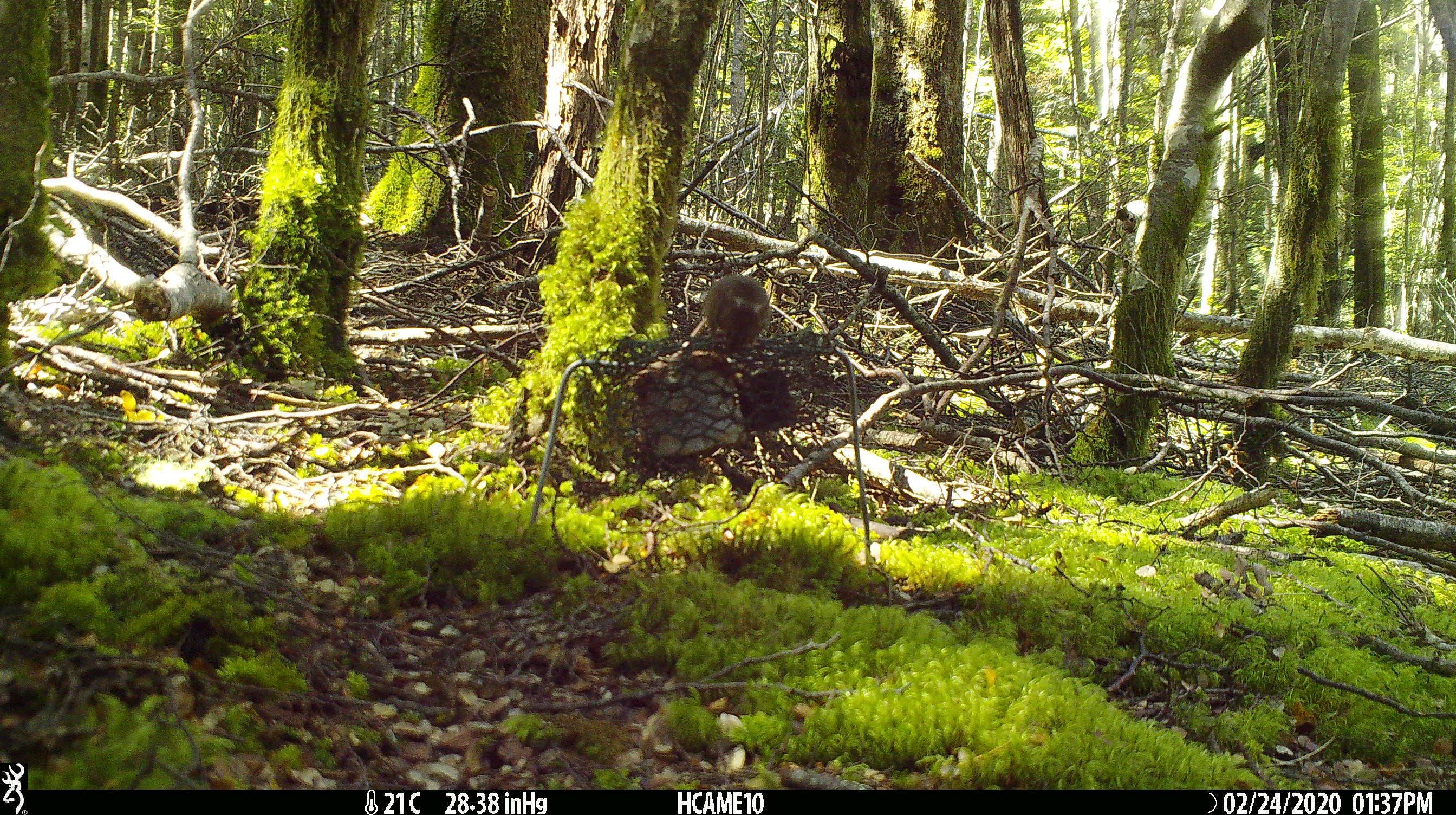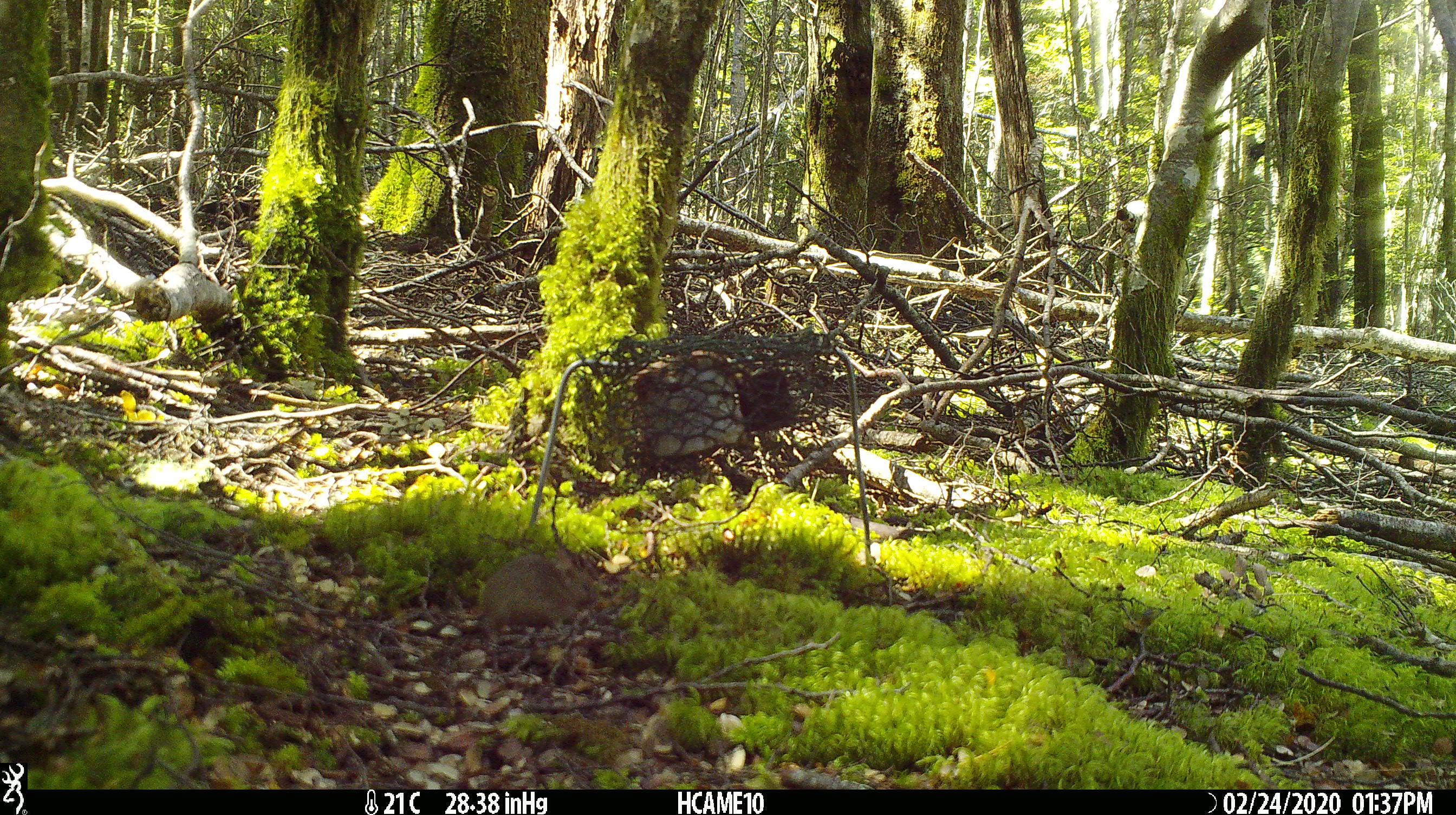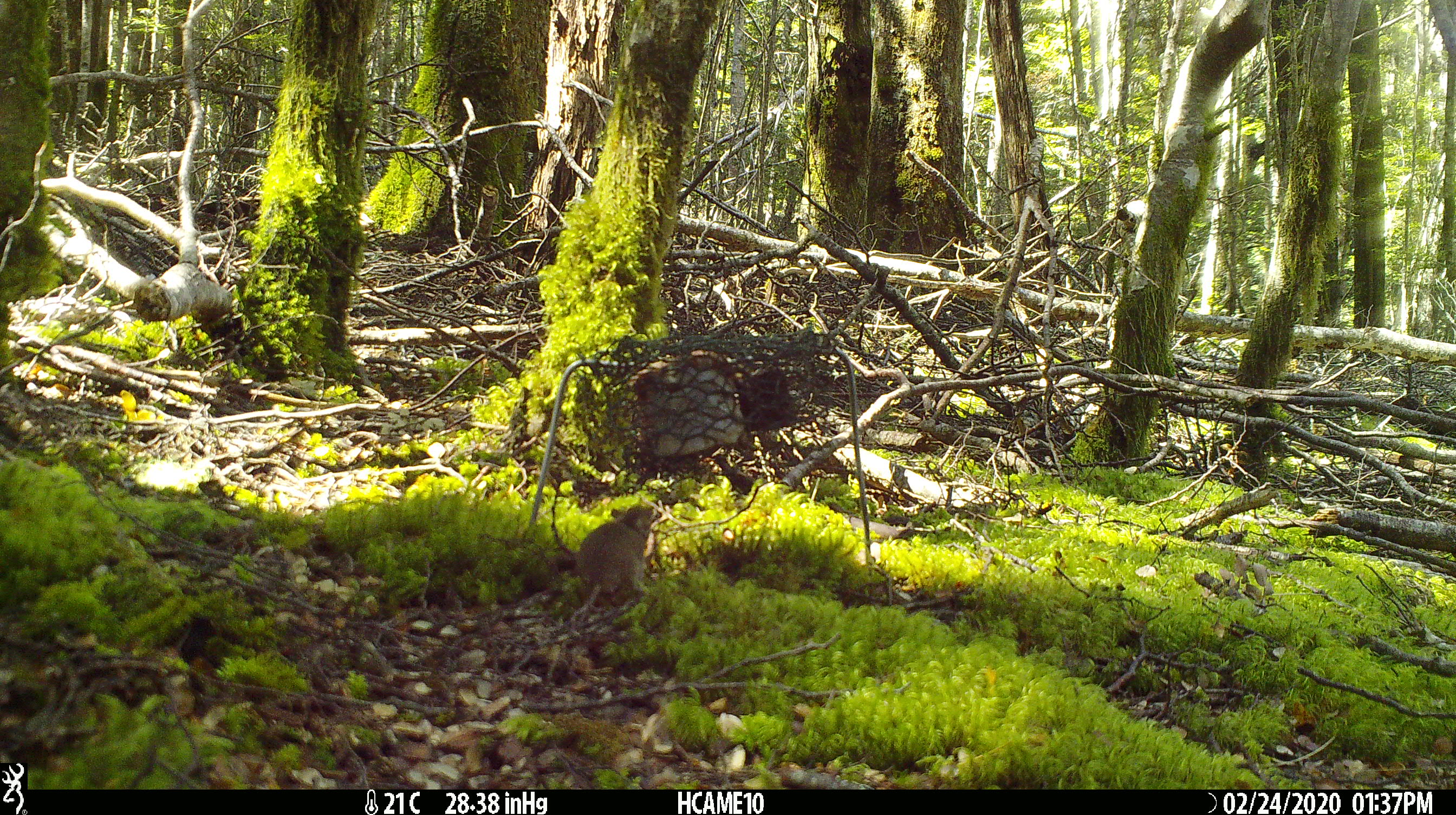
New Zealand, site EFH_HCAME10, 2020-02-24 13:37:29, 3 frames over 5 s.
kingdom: Animalia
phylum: Chordata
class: Mammalia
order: Rodentia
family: Muridae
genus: Mus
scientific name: Mus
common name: mouse